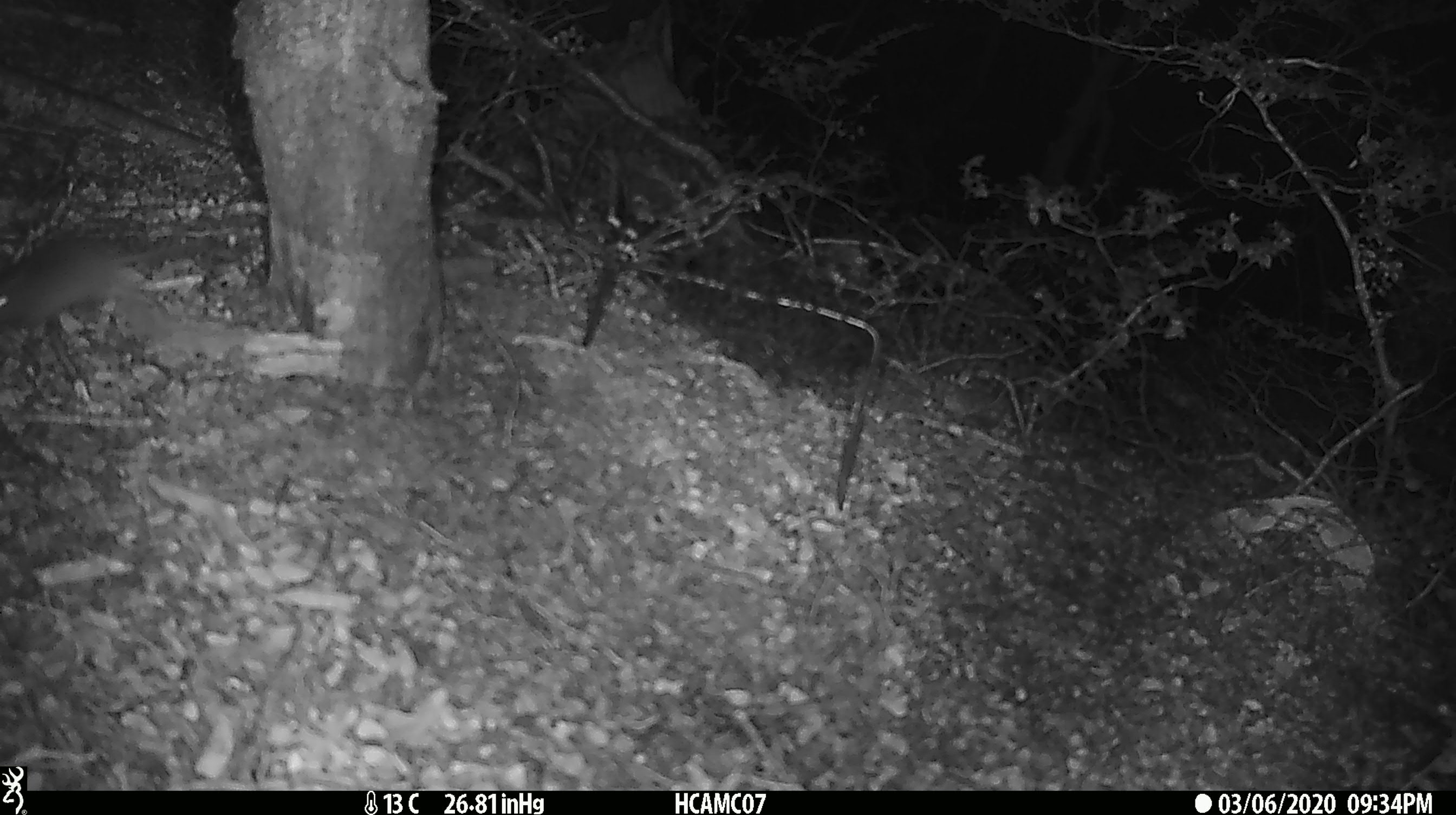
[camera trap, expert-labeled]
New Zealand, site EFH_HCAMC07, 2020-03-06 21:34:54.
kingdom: Animalia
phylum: Chordata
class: Mammalia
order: Rodentia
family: Muridae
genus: Mus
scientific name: Mus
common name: mouse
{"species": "mouse (Mus)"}